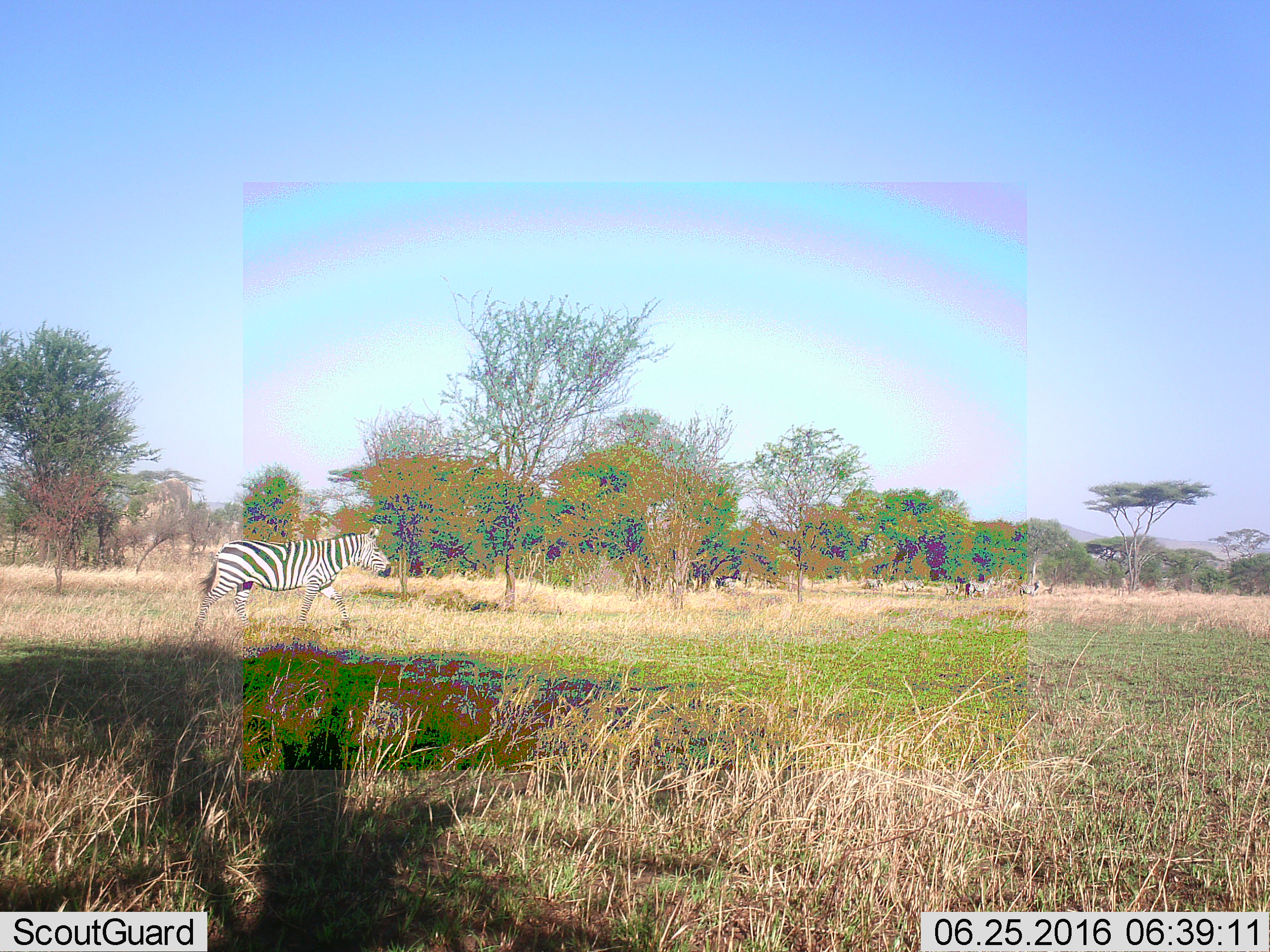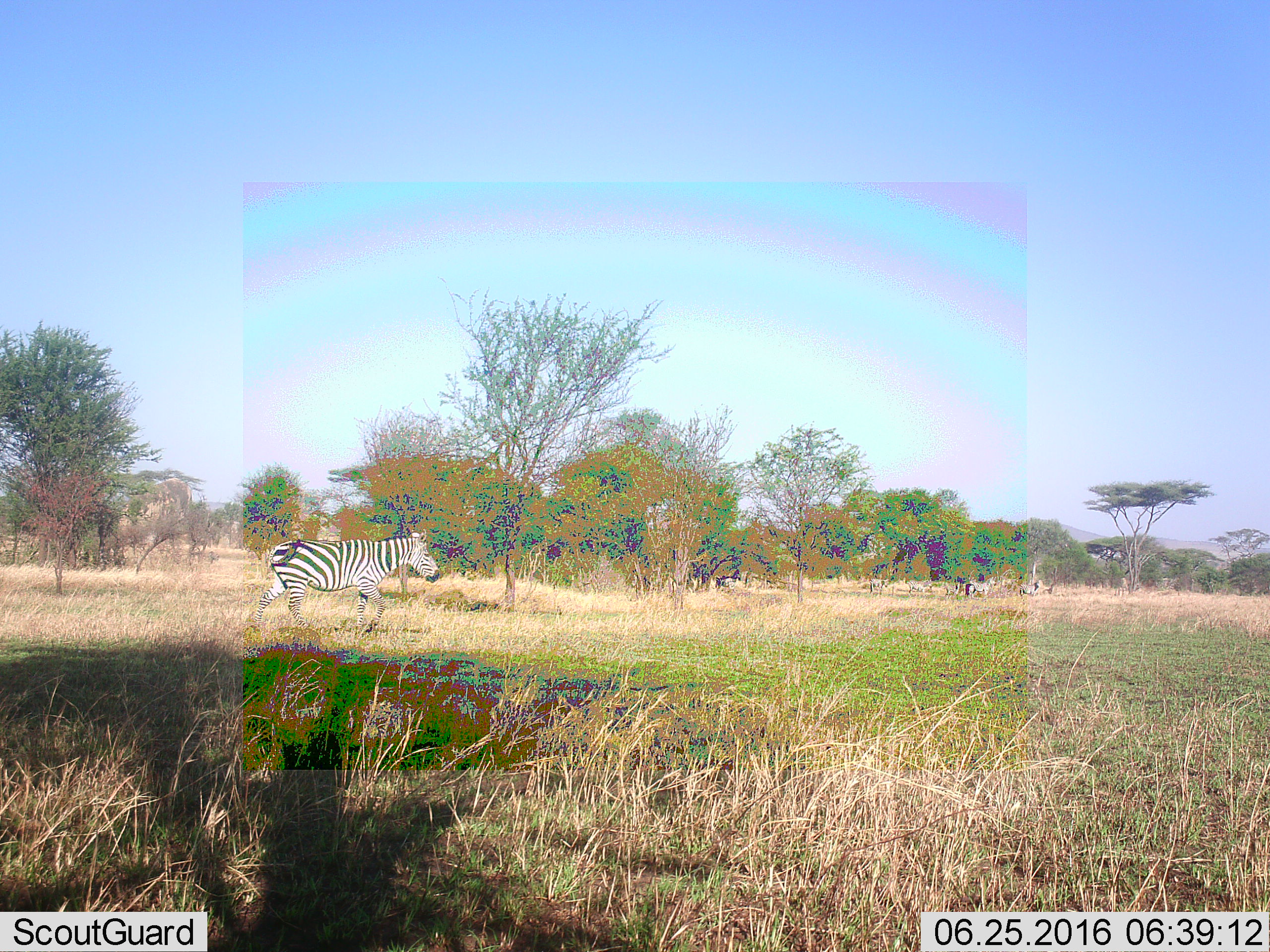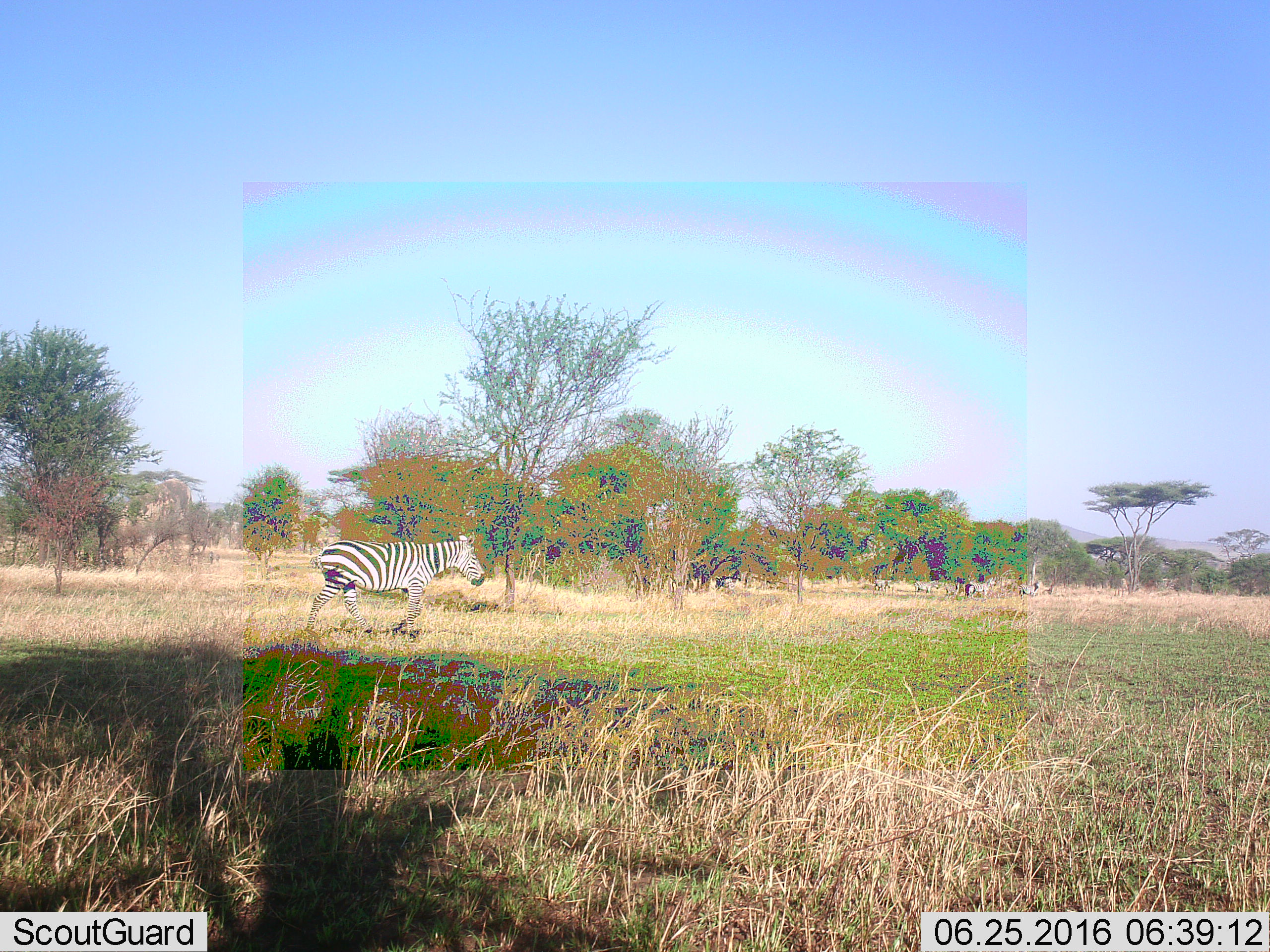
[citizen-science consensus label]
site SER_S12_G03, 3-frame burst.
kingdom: Animalia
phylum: Chordata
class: Mammalia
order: Perissodactyla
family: Equidae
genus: Equus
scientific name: Equus quagga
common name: plains zebra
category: zebraplains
Zebraplains (plains zebra) (Equus quagga), count 1. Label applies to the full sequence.